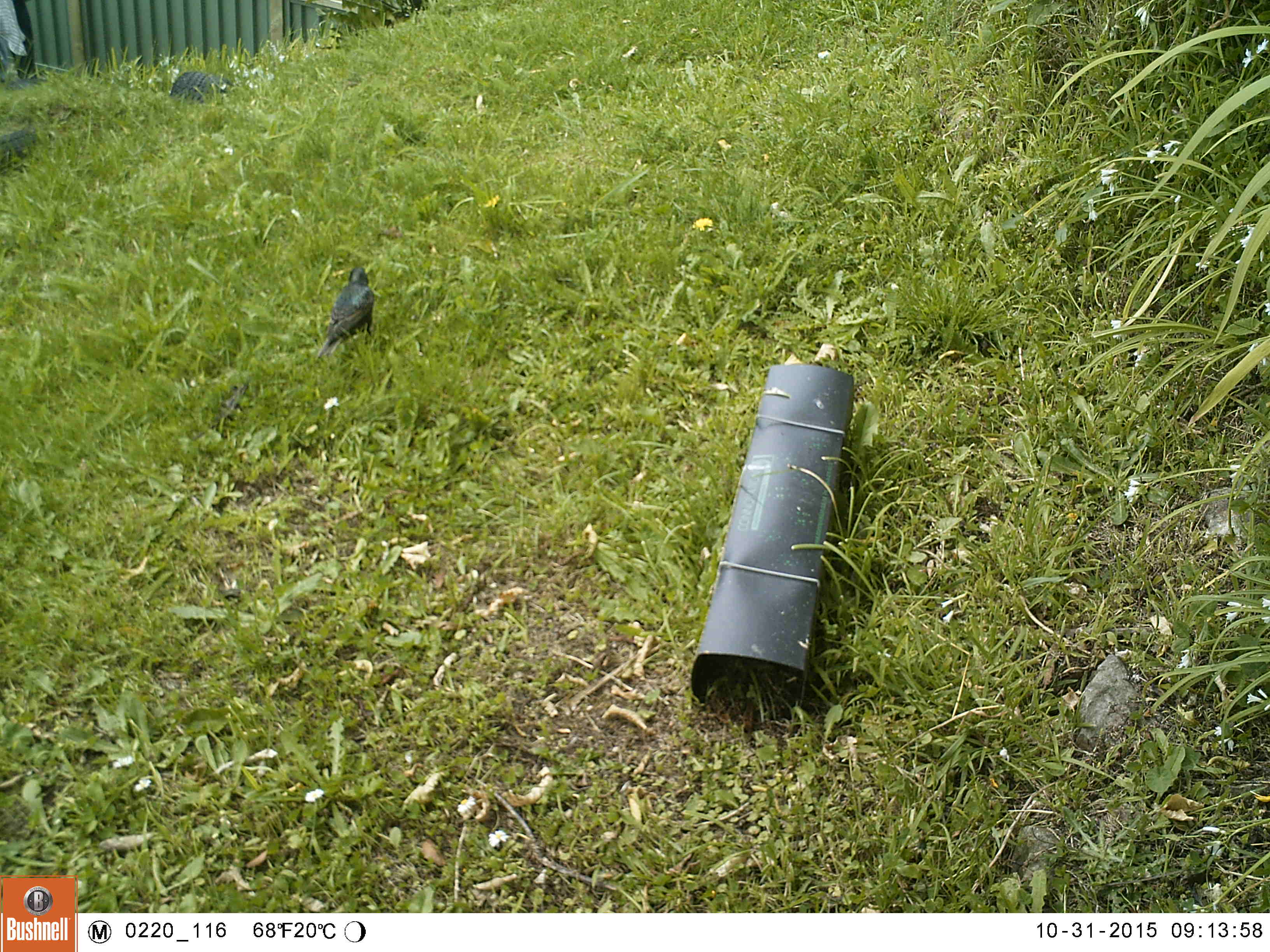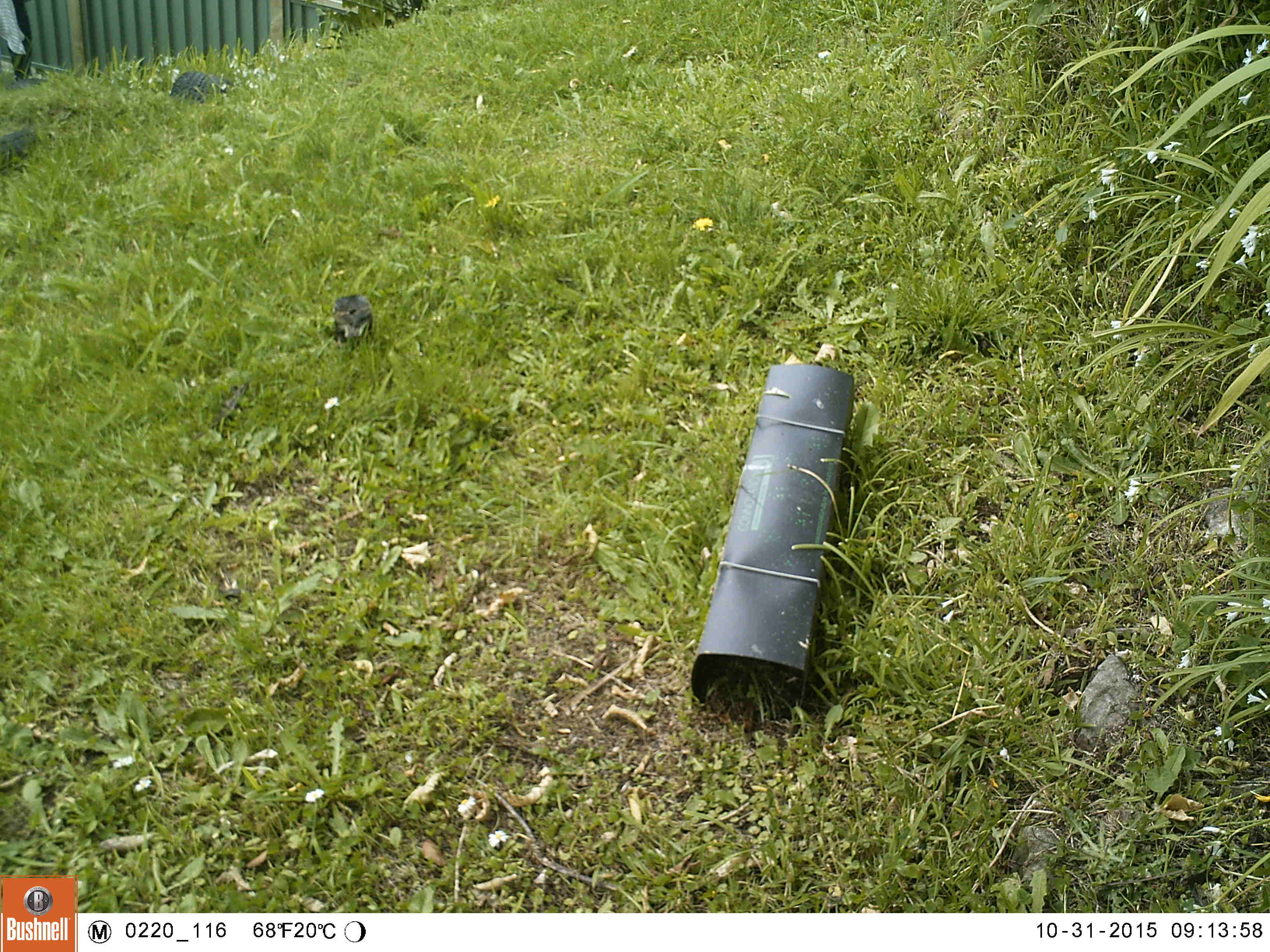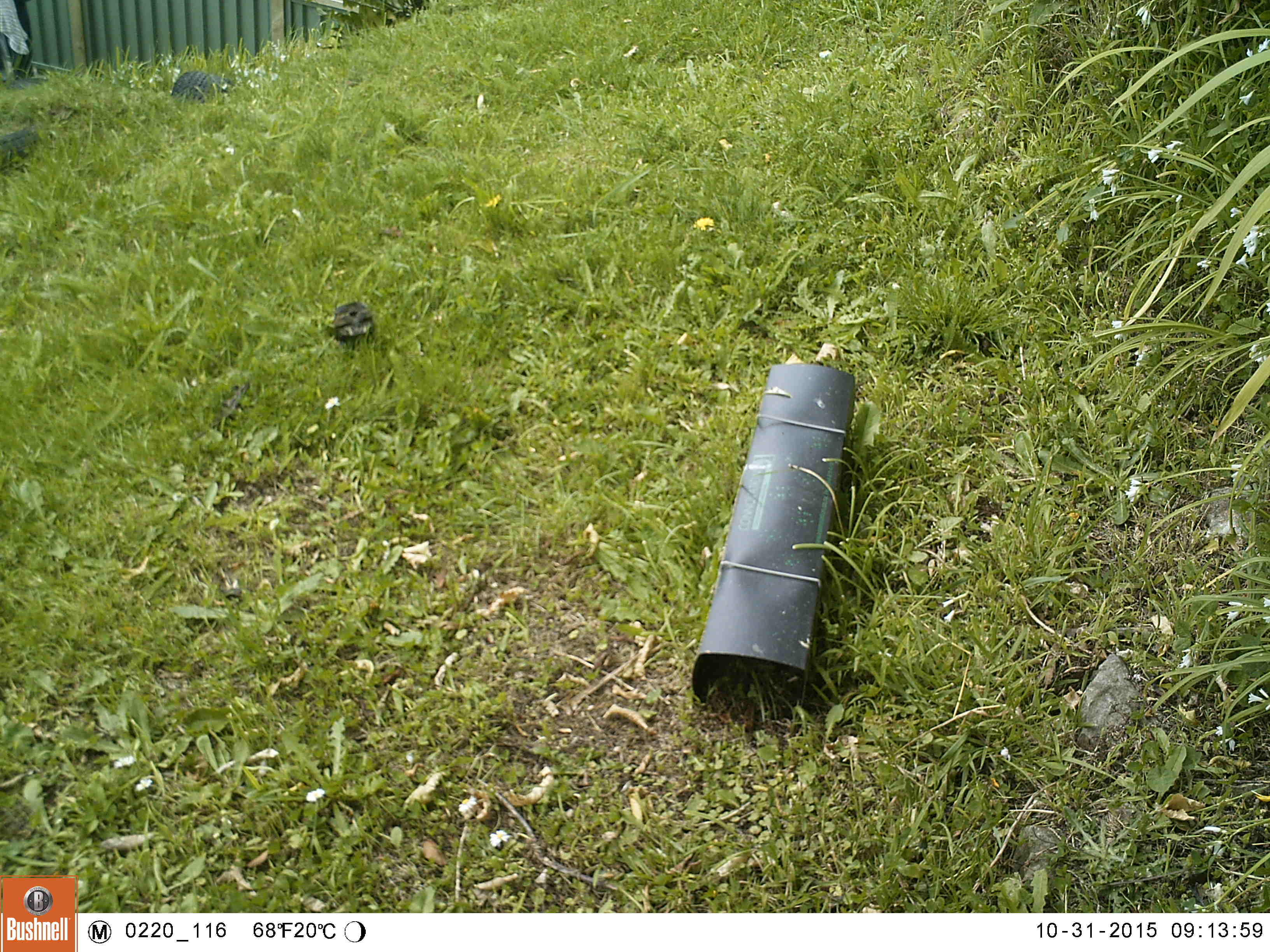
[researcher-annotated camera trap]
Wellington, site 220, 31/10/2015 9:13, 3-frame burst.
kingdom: Animalia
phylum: Chordata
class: Aves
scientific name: Aves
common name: bird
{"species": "bird (Aves)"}